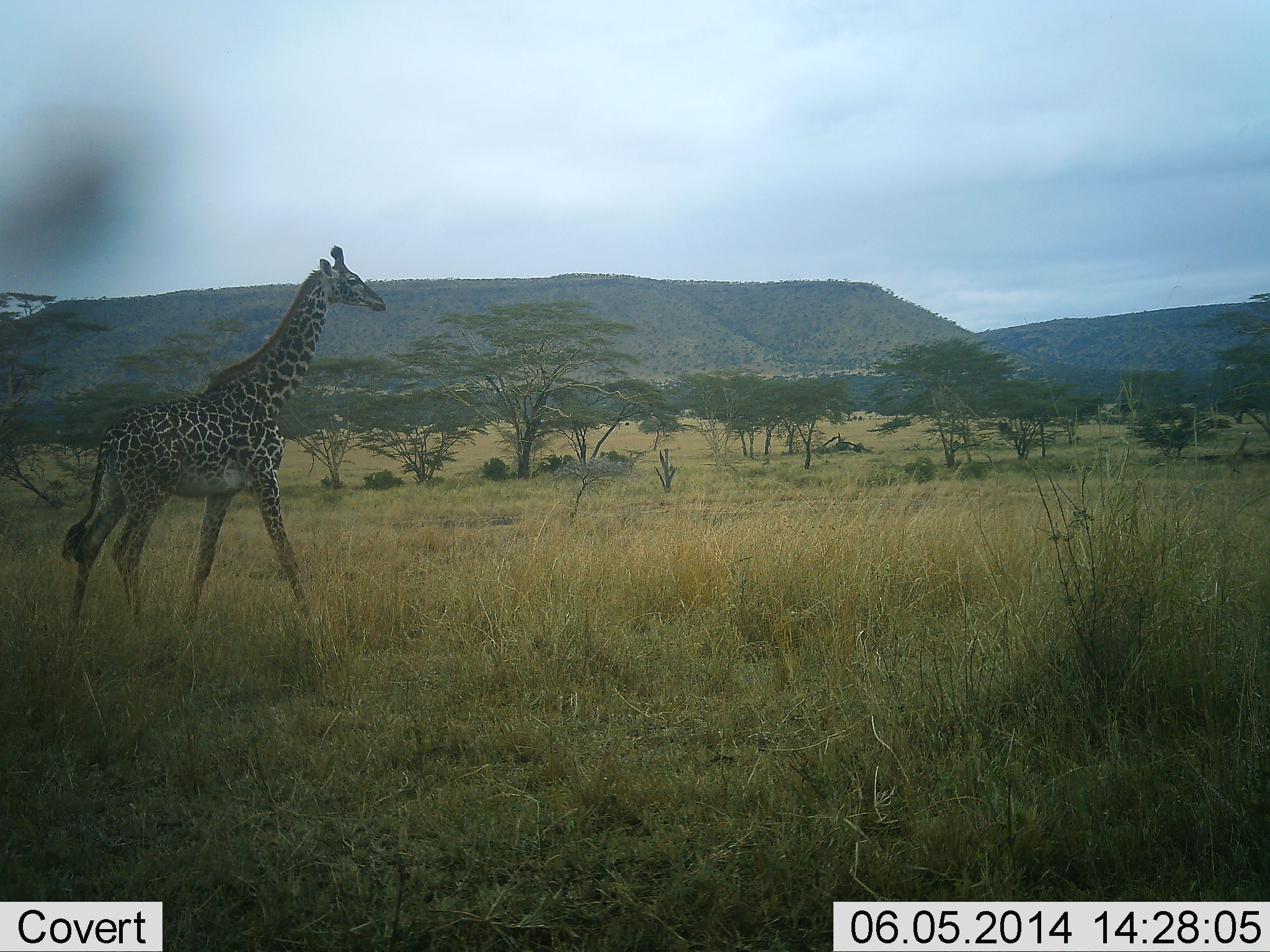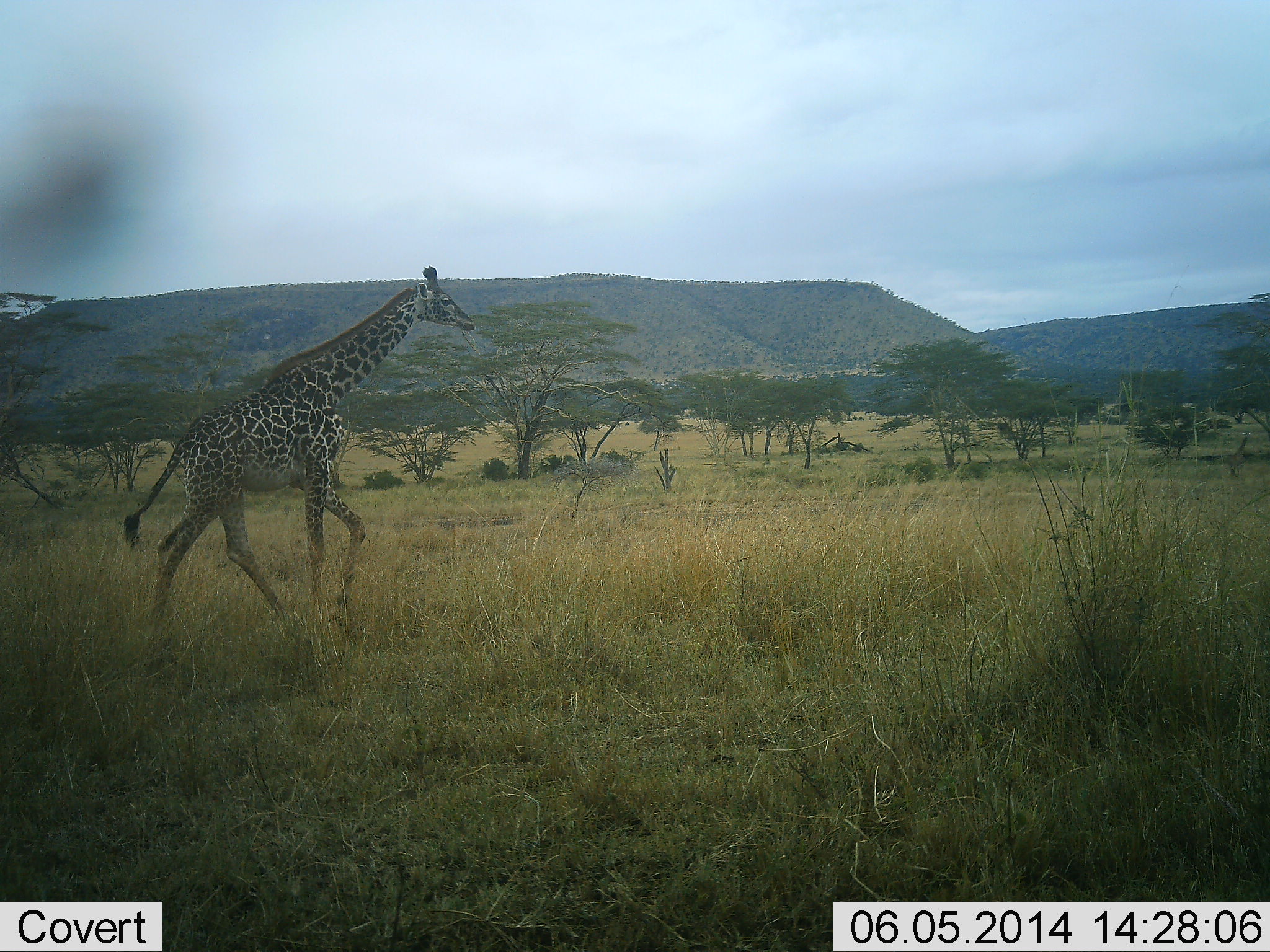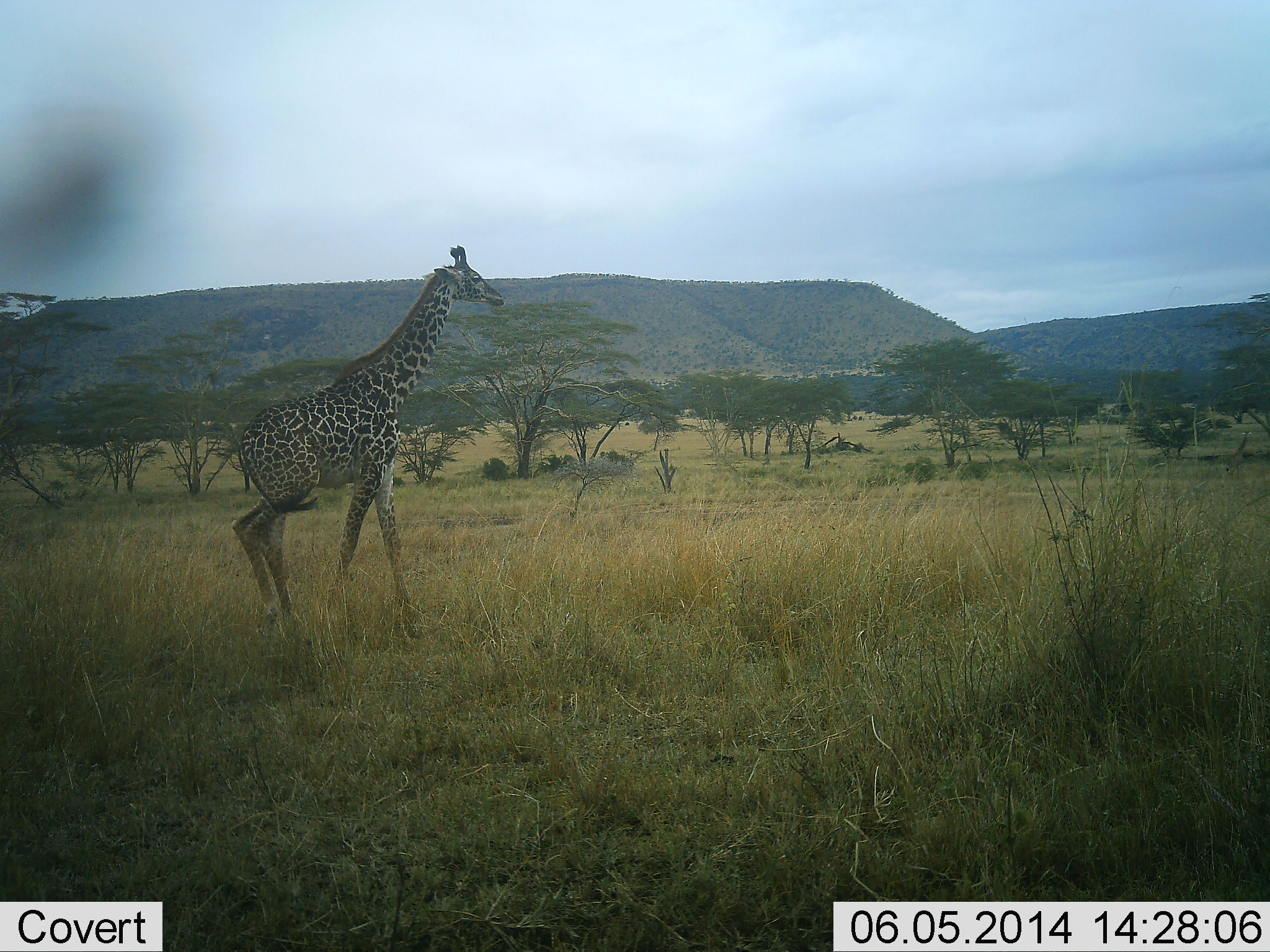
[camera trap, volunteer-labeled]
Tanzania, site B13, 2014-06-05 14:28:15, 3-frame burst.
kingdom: Animalia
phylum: Chordata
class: Mammalia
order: Artiodactyla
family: Giraffidae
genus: Giraffa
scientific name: Giraffa camelopardalis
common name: giraffe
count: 1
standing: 20%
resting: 0%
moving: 90%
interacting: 0%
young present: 0%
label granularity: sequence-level